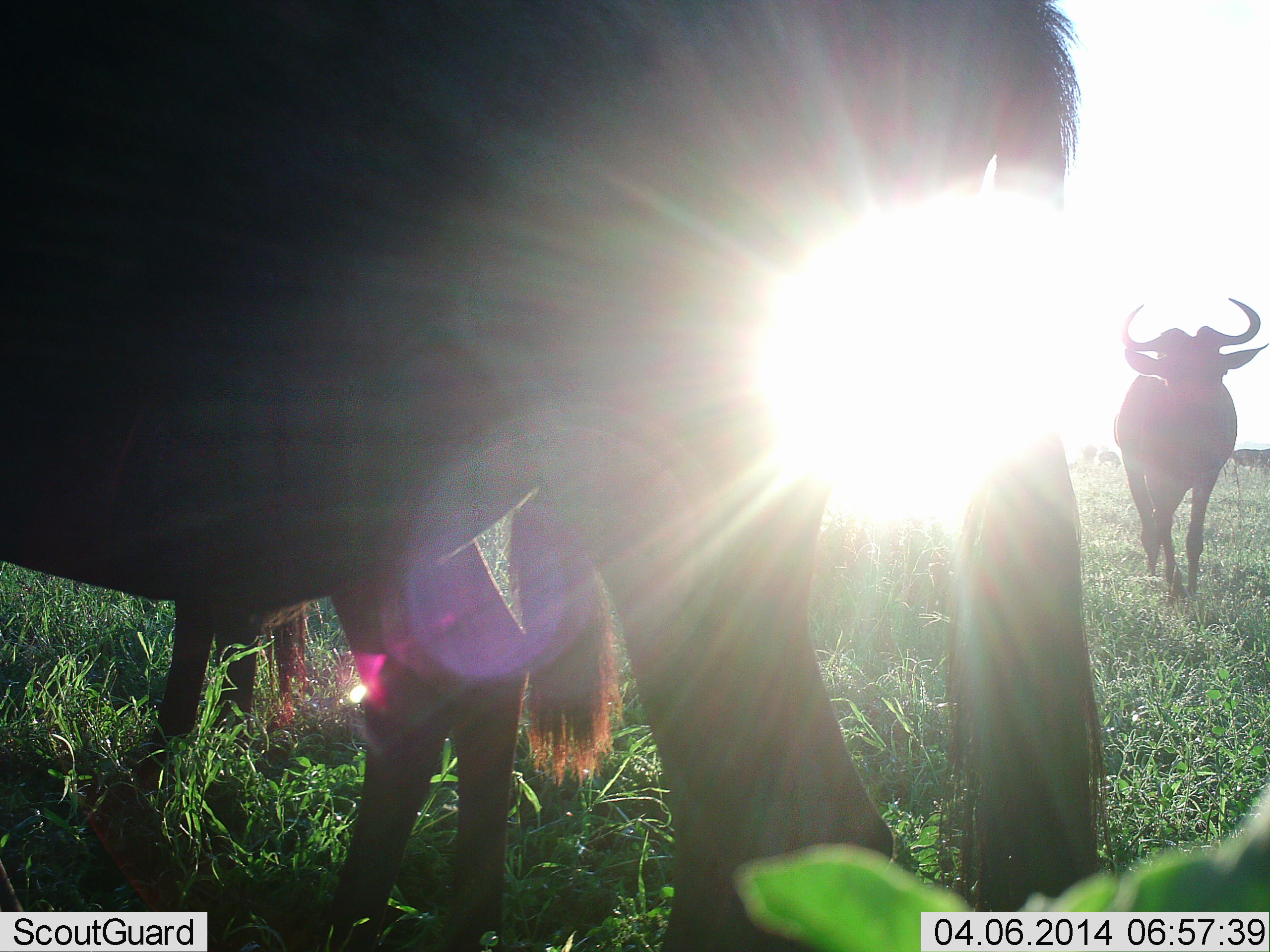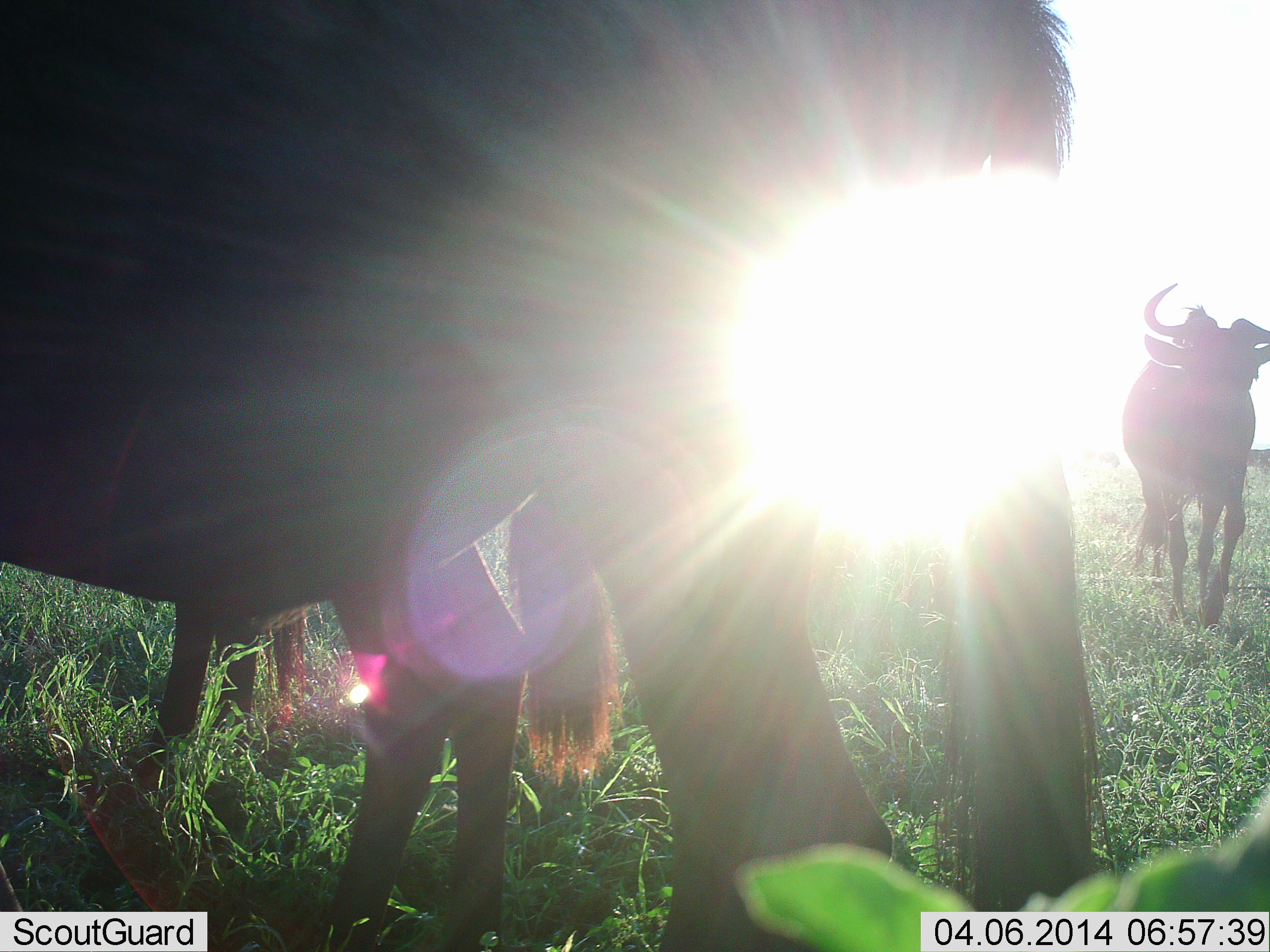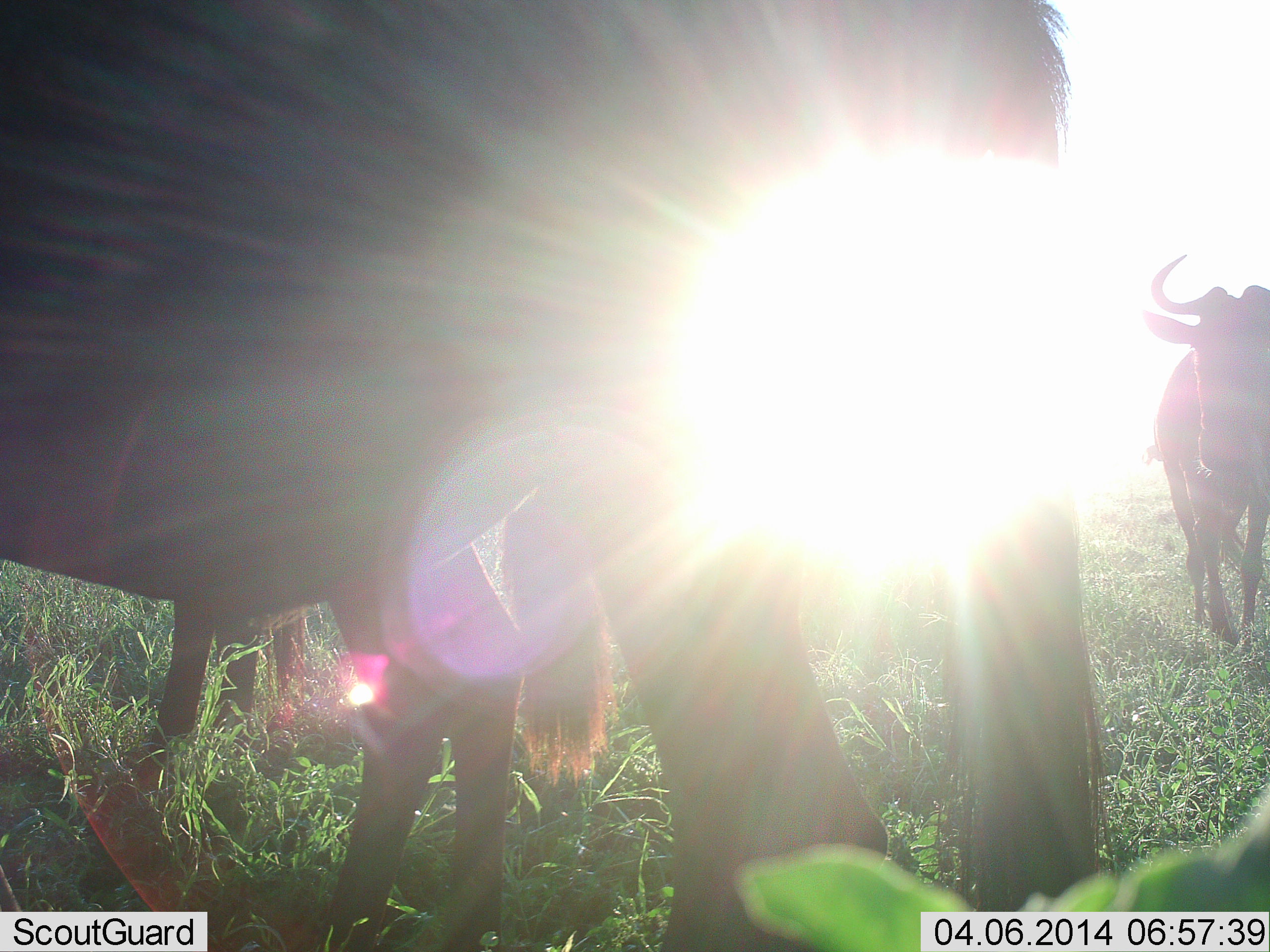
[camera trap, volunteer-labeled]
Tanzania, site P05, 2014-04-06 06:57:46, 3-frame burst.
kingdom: Animalia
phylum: Chordata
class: Mammalia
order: Artiodactyla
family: Bovidae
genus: Connochaetes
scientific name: Connochaetes taurinus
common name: blue wildebeest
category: wildebeest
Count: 3.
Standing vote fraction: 90%.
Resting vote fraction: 0%.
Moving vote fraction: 50%.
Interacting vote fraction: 0%.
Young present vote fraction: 10%.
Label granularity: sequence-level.